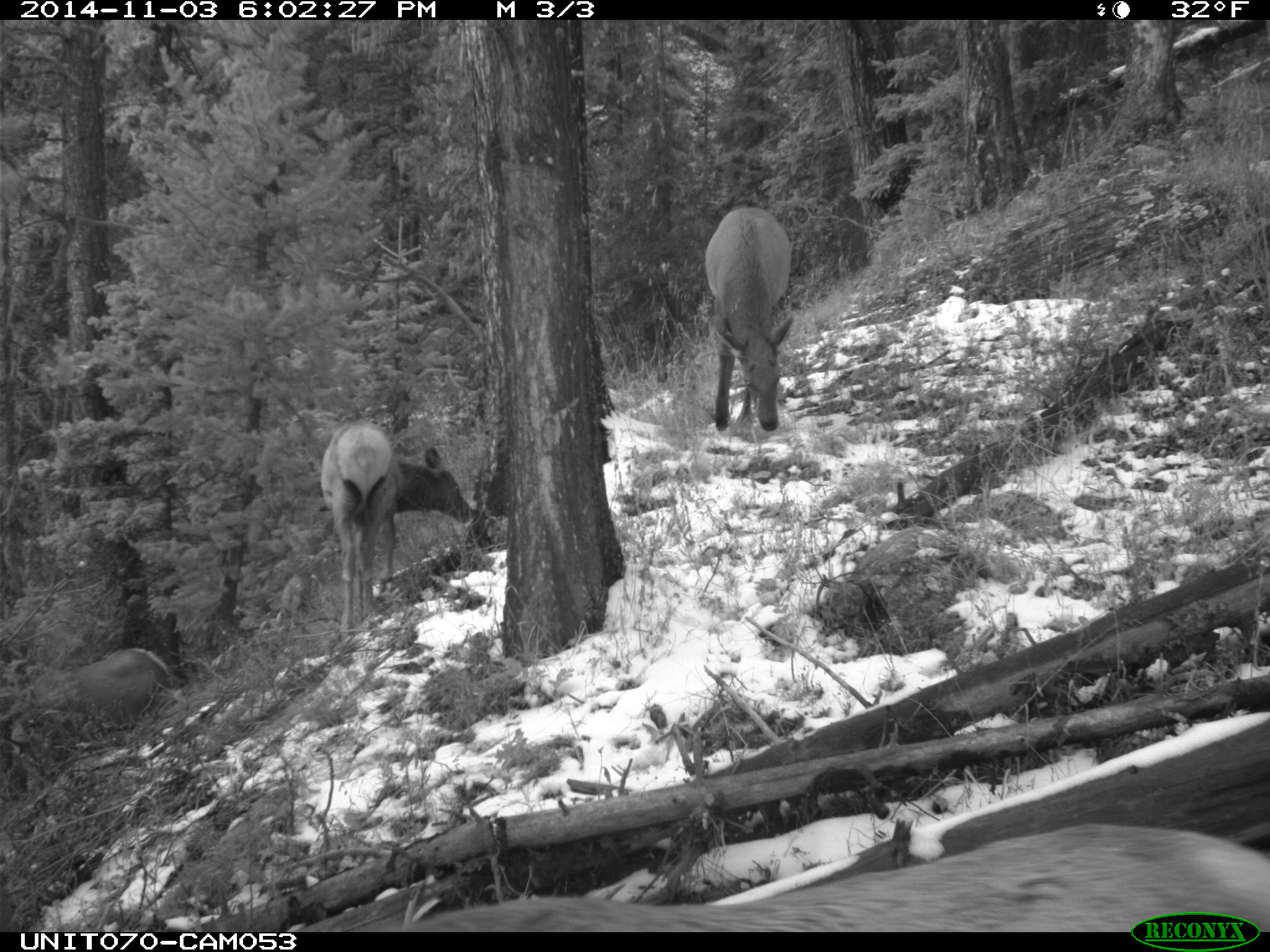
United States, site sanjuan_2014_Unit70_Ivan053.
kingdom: Animalia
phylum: Chordata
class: Mammalia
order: Artiodactyla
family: Cervidae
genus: Cervus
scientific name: Cervus elaphus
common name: red deer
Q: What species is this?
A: Cervus elaphus (red deer).